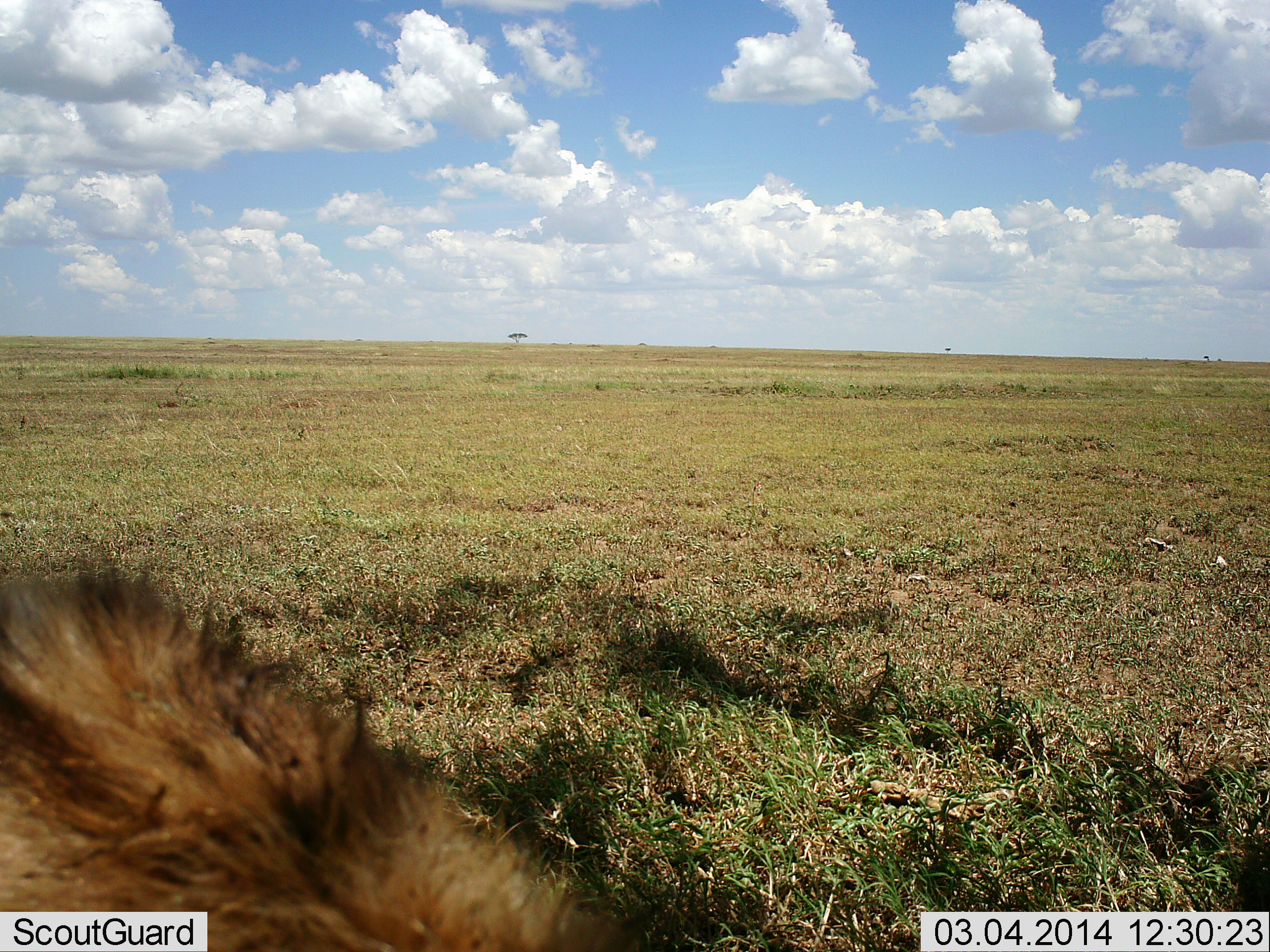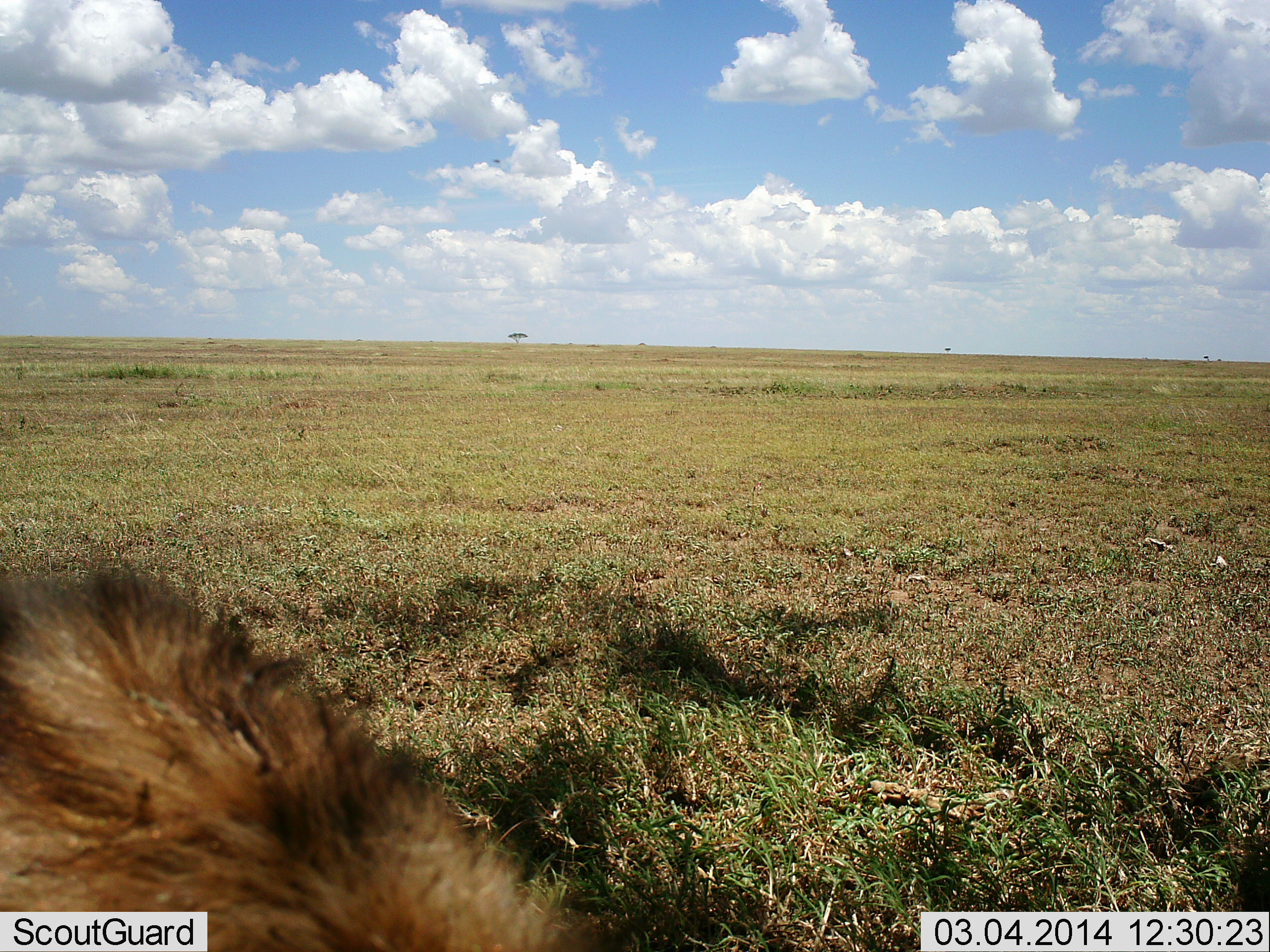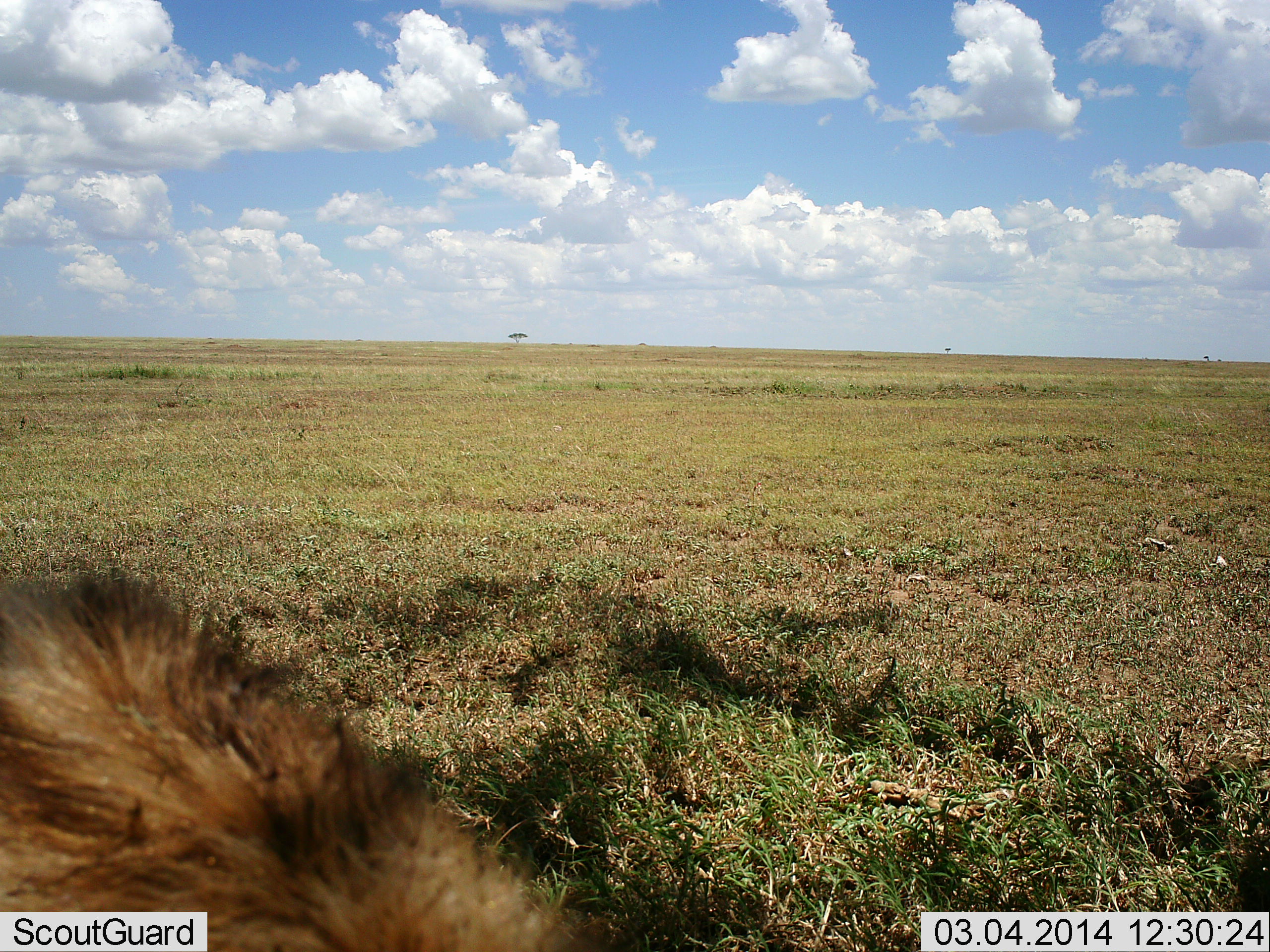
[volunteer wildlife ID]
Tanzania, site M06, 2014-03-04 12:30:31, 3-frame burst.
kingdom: Animalia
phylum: Chordata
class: Mammalia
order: Carnivora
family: Felidae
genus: Panthera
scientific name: Panthera leo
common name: lion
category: lionmale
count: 1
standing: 33%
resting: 56%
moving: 11%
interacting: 0%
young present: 0%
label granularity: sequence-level